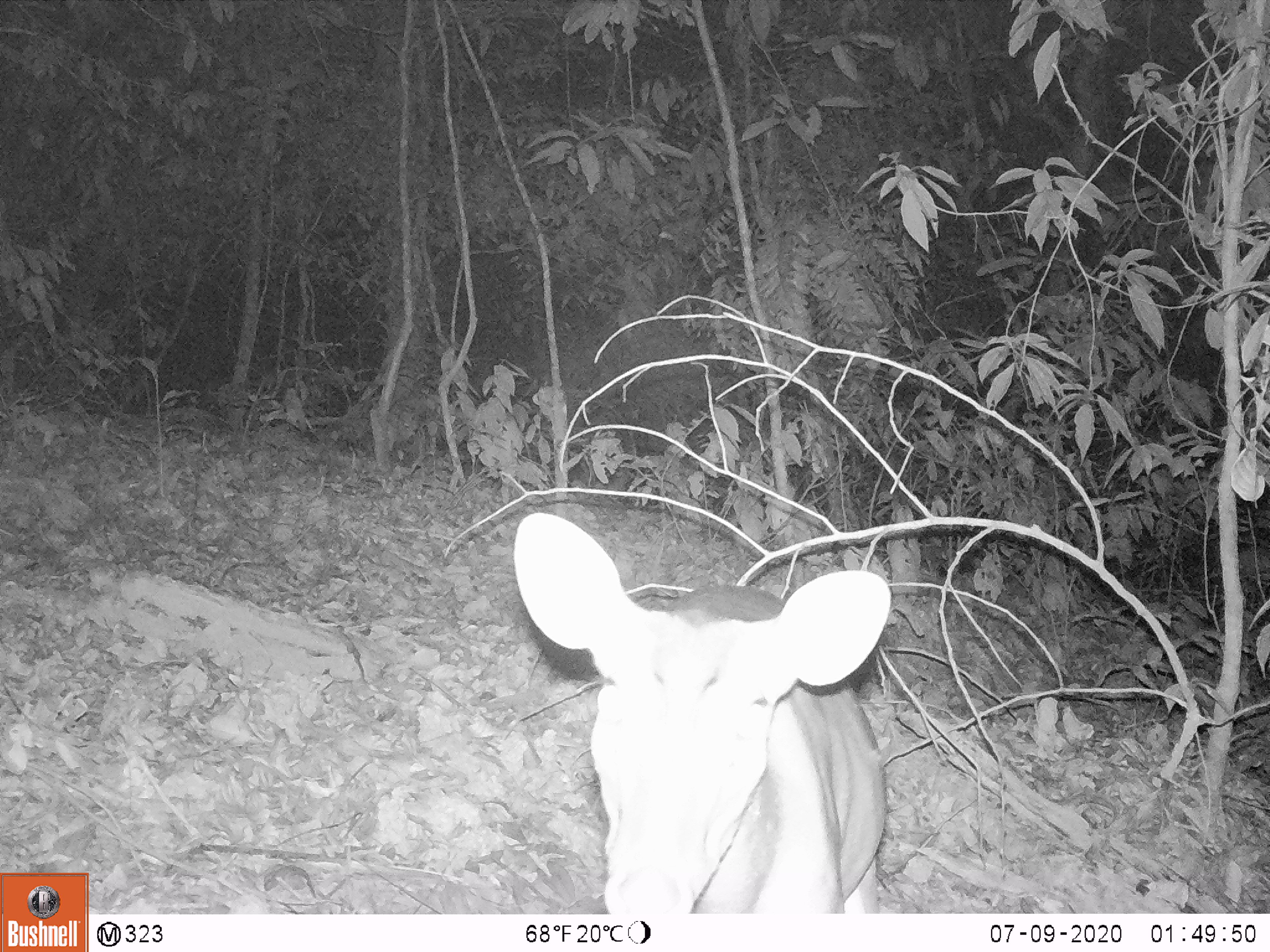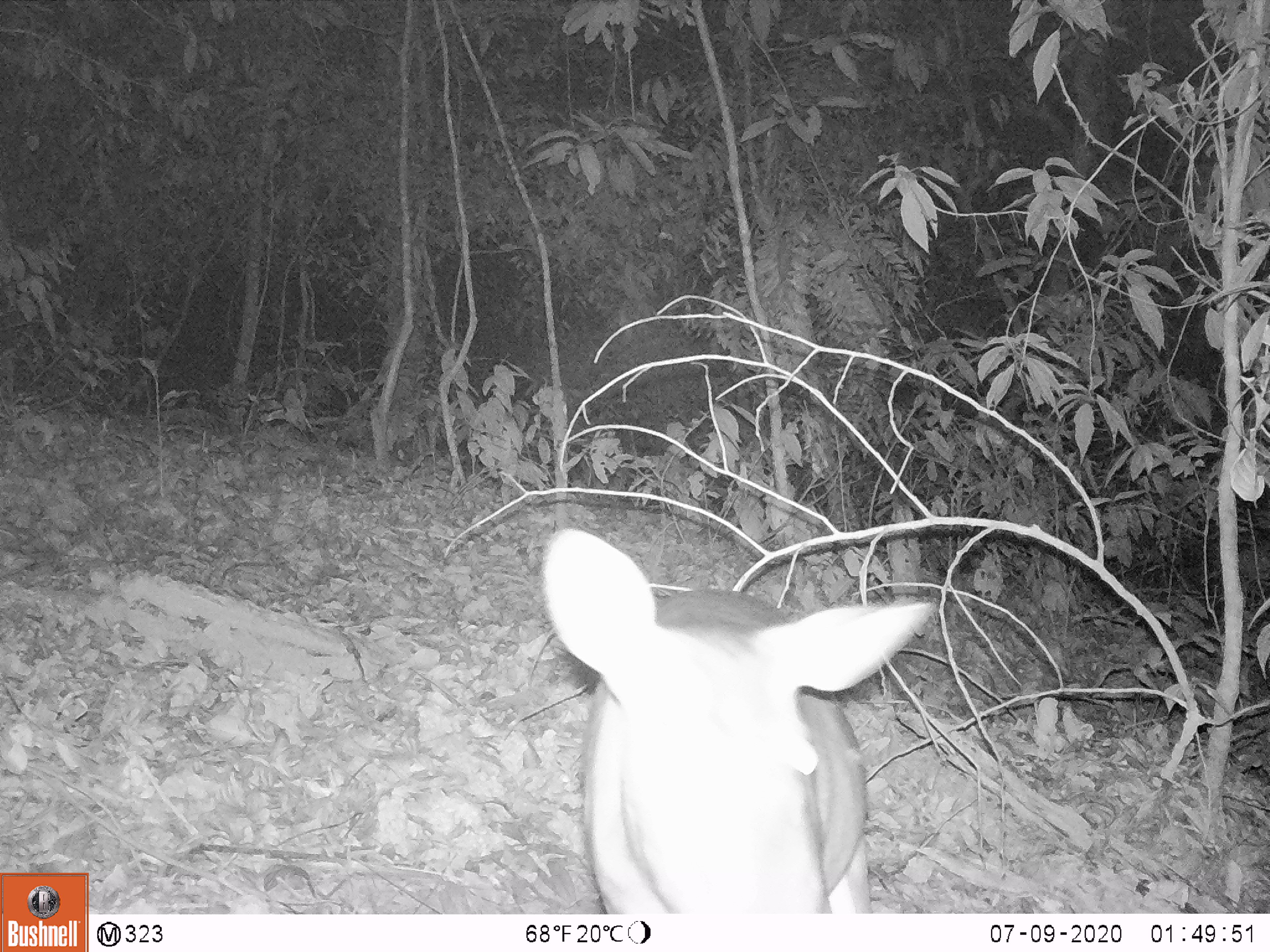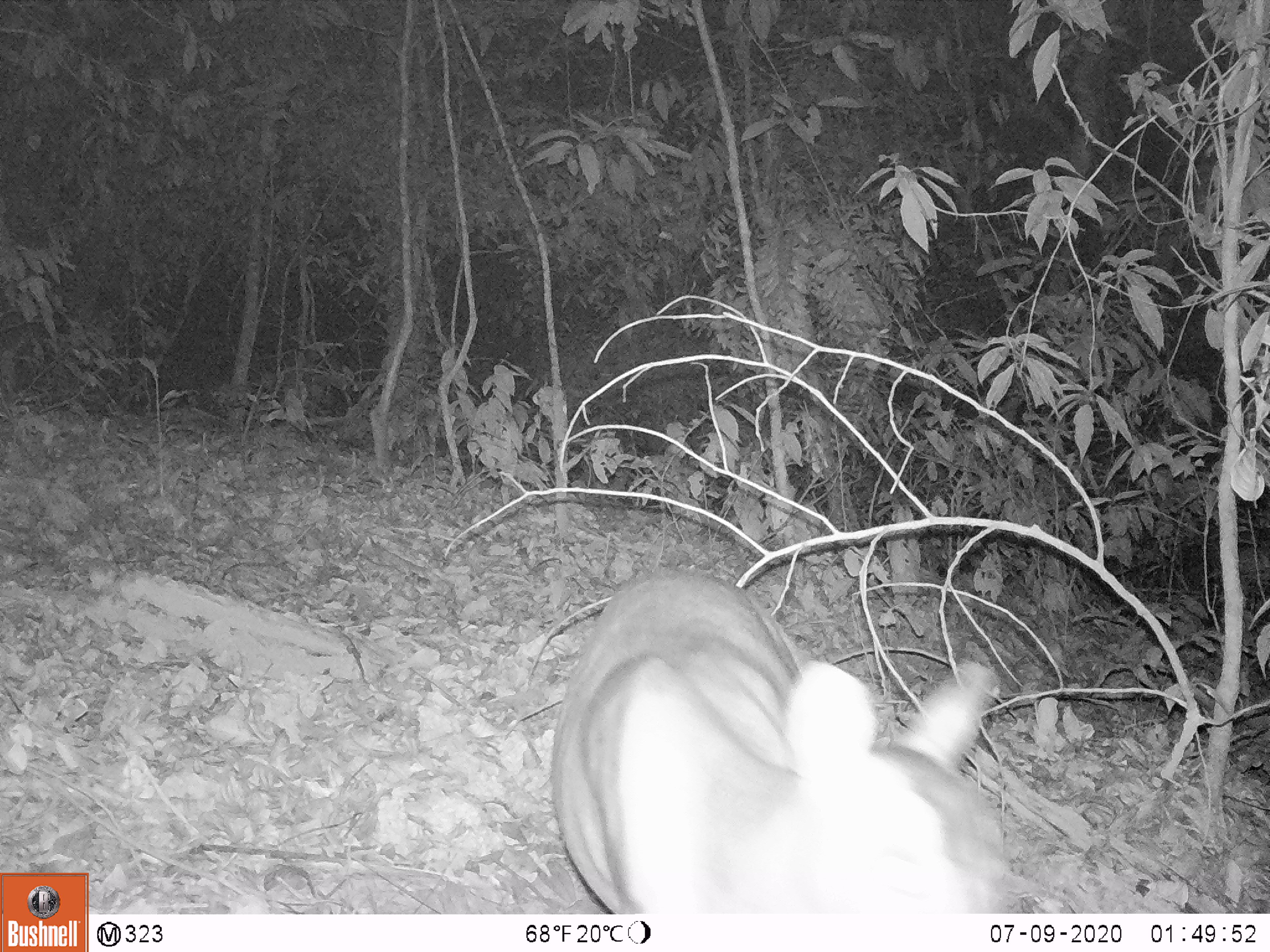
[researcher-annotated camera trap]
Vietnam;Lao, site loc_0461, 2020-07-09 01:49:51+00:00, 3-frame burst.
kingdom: Animalia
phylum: Chordata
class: Mammalia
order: Artiodactyla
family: Cervidae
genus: Muntiacus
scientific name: Muntiacus vuquangensis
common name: large-antlered muntjac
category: large antlered muntjac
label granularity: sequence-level